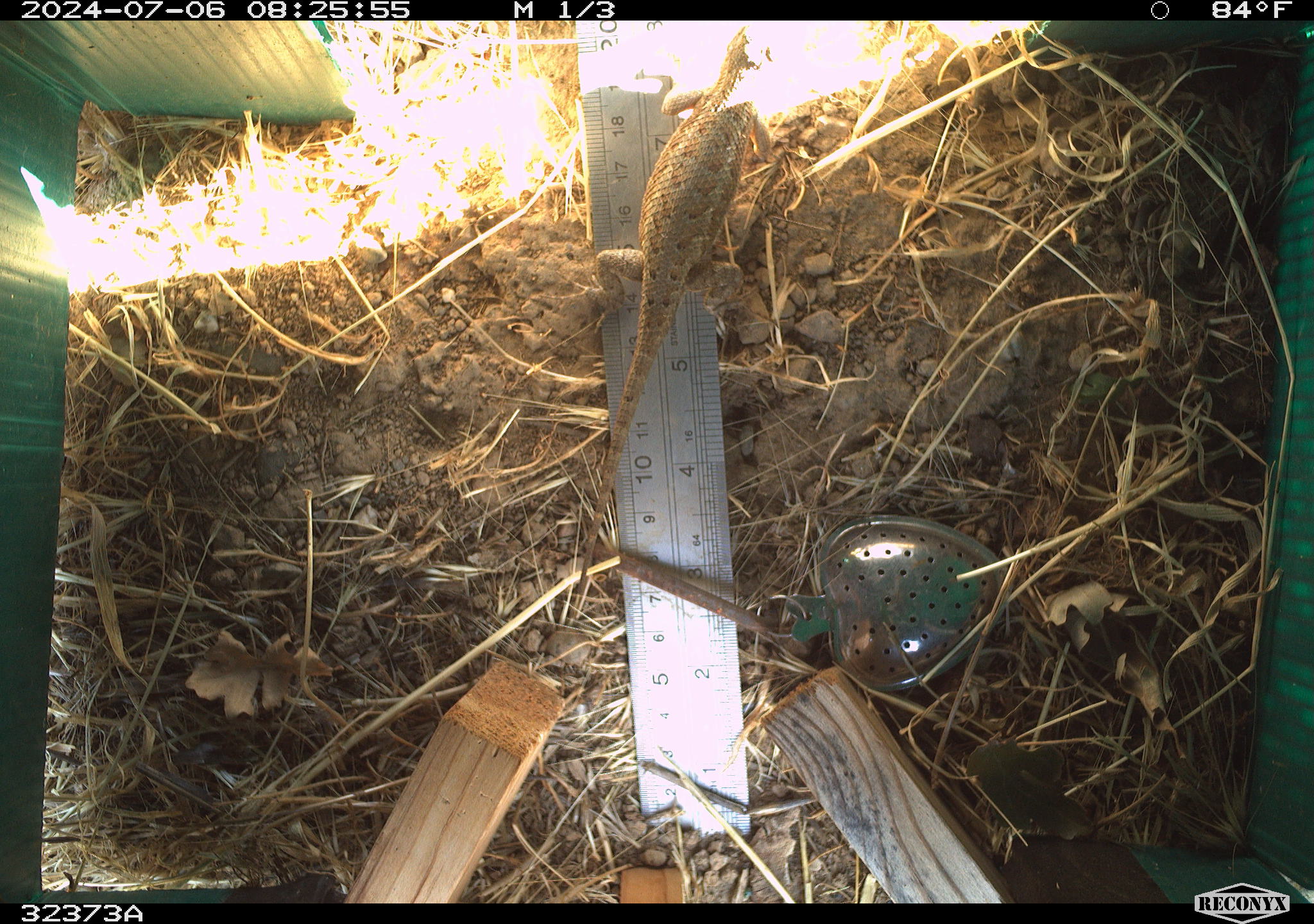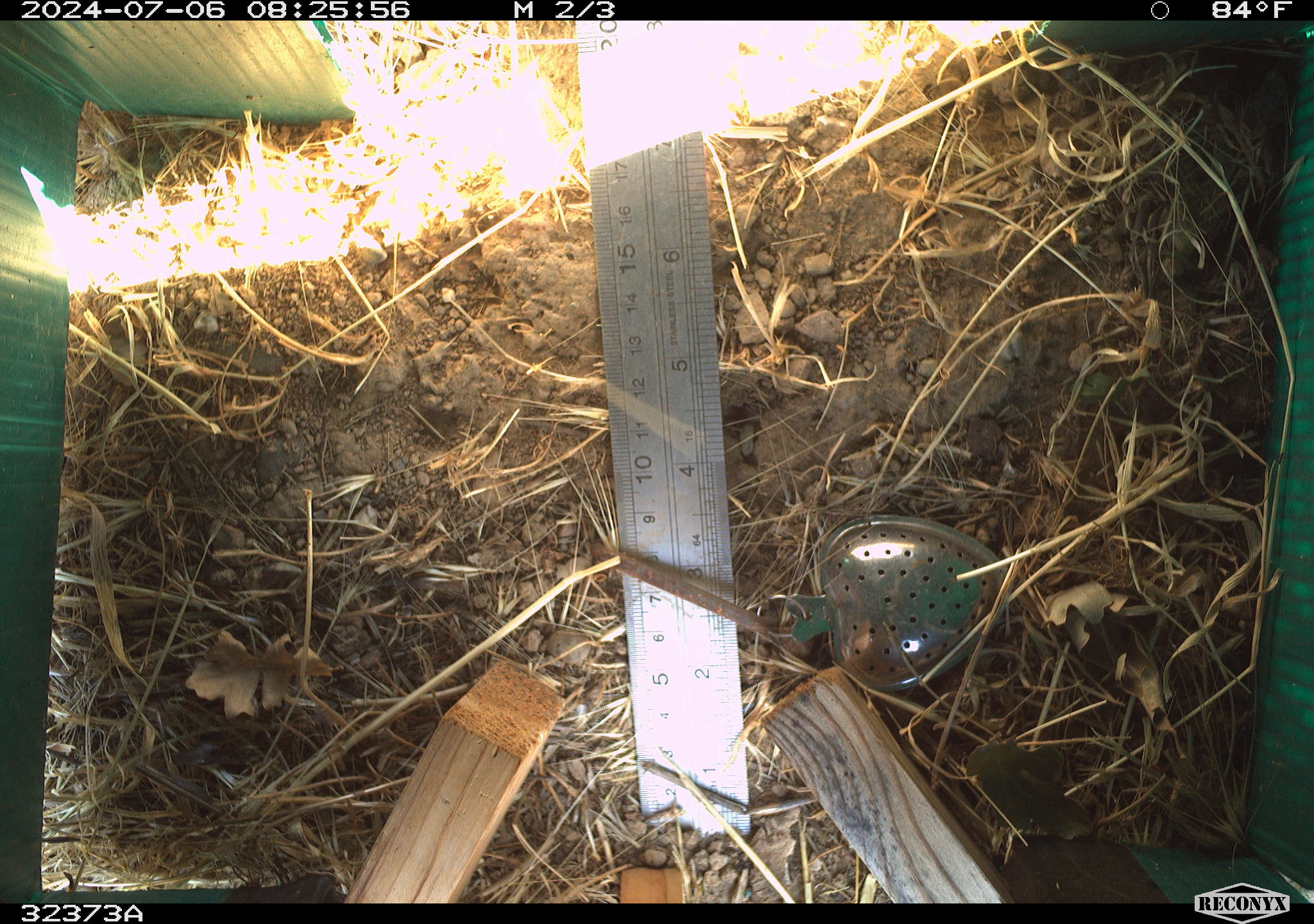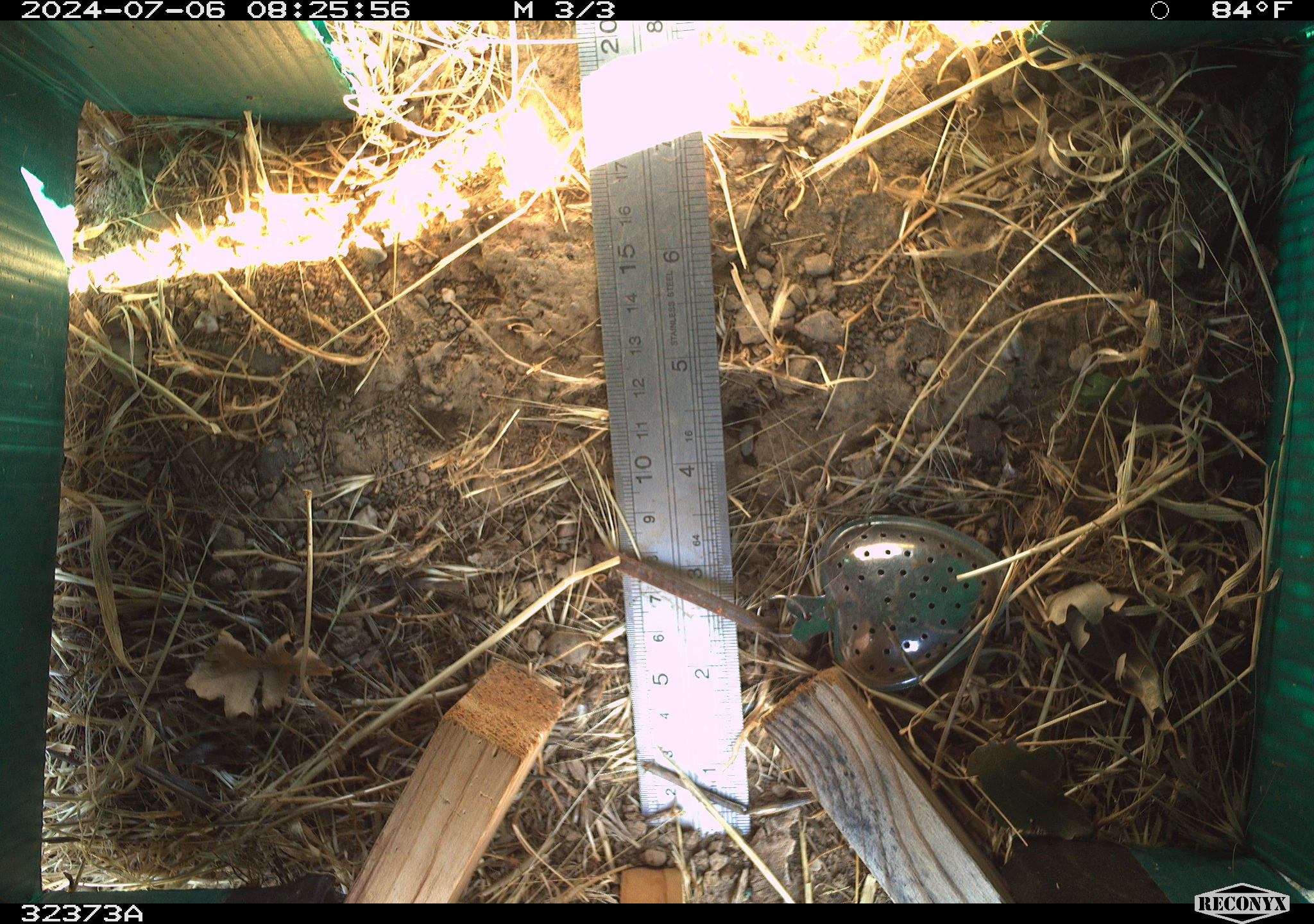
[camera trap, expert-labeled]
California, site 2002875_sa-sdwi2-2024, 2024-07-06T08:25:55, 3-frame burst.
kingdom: Animalia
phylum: Chordata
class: Reptilia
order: Squamata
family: Phrynosomatidae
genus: Sceloporus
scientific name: Sceloporus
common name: spiny lizards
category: sceloporus species